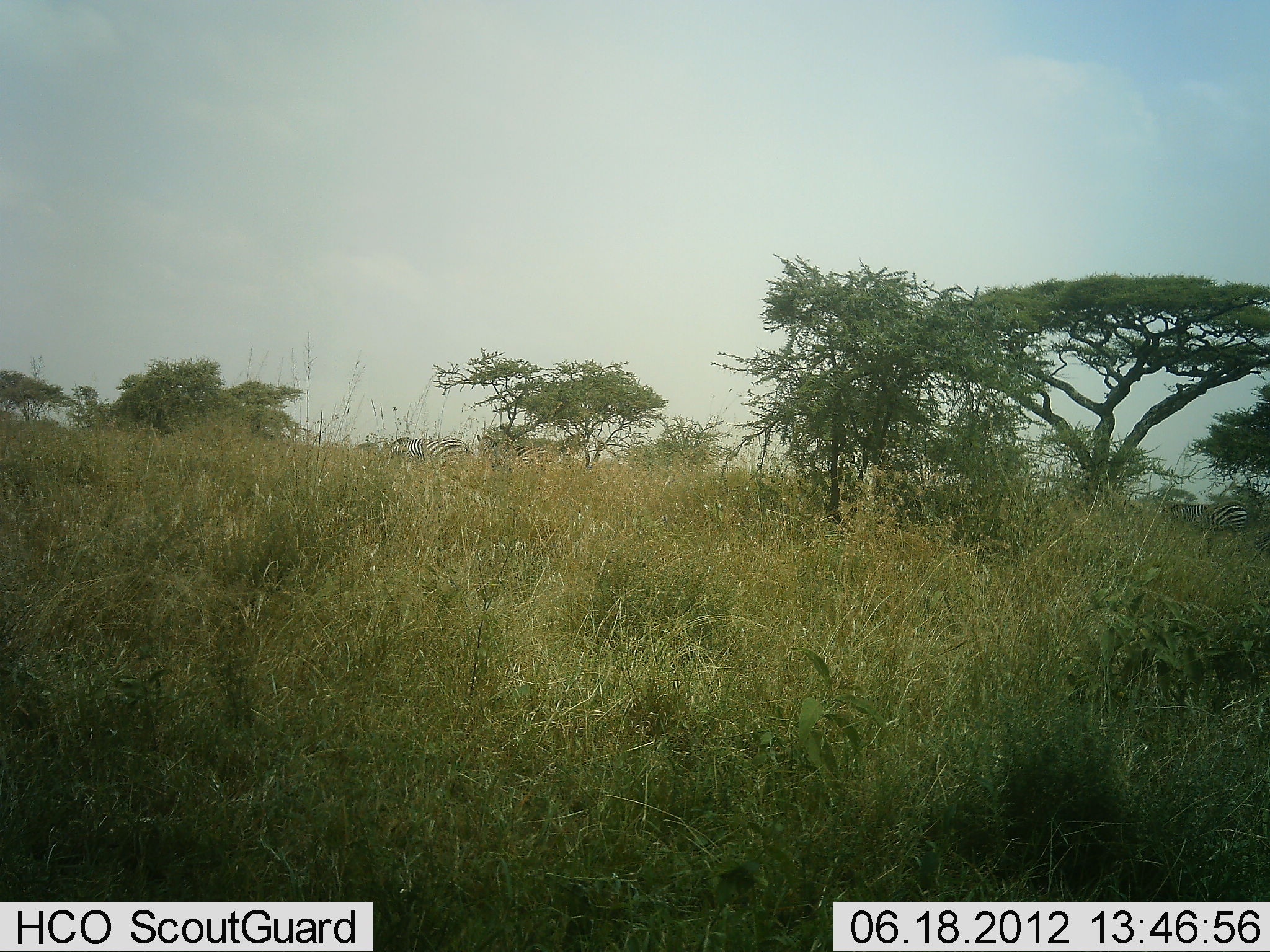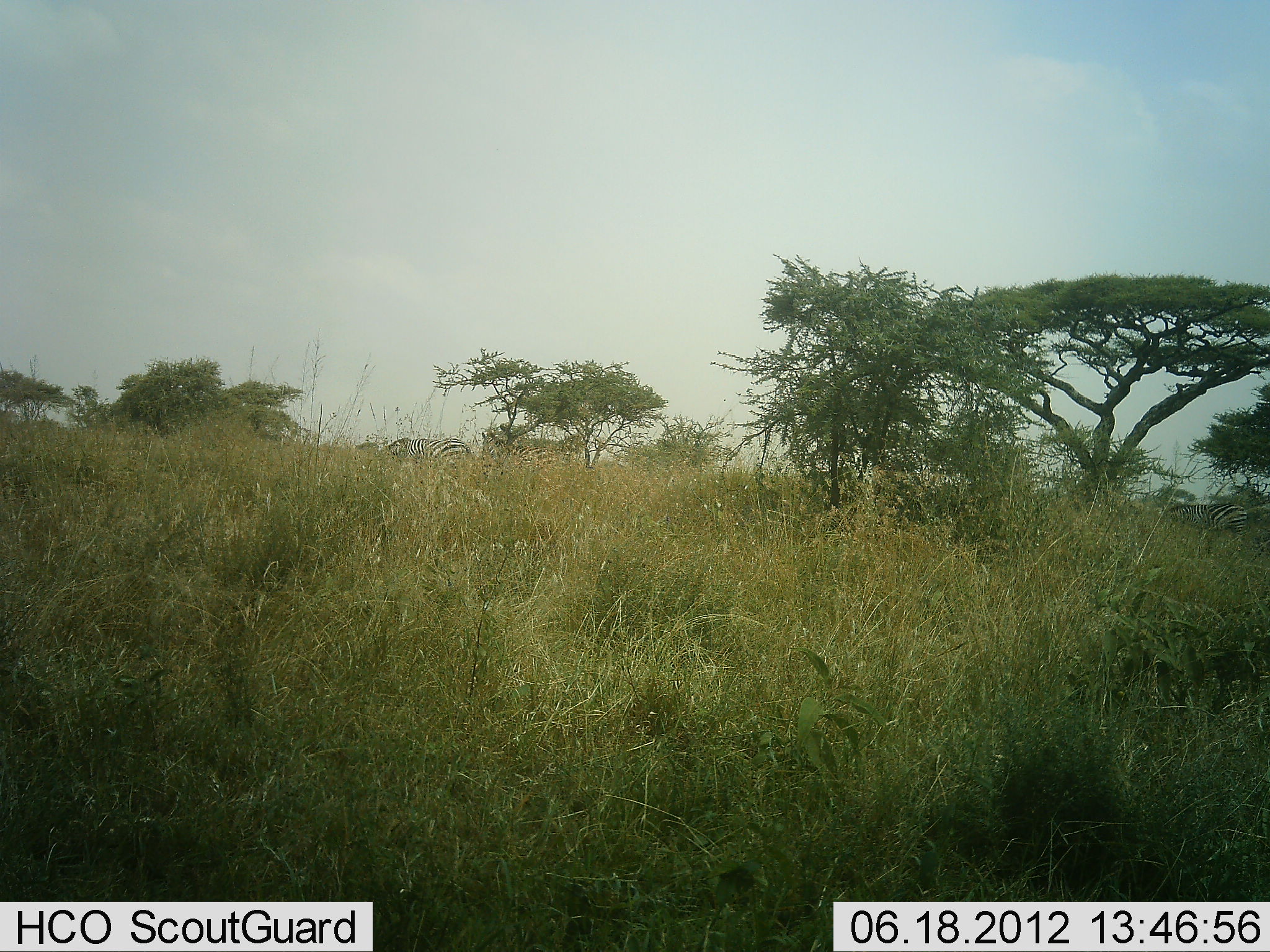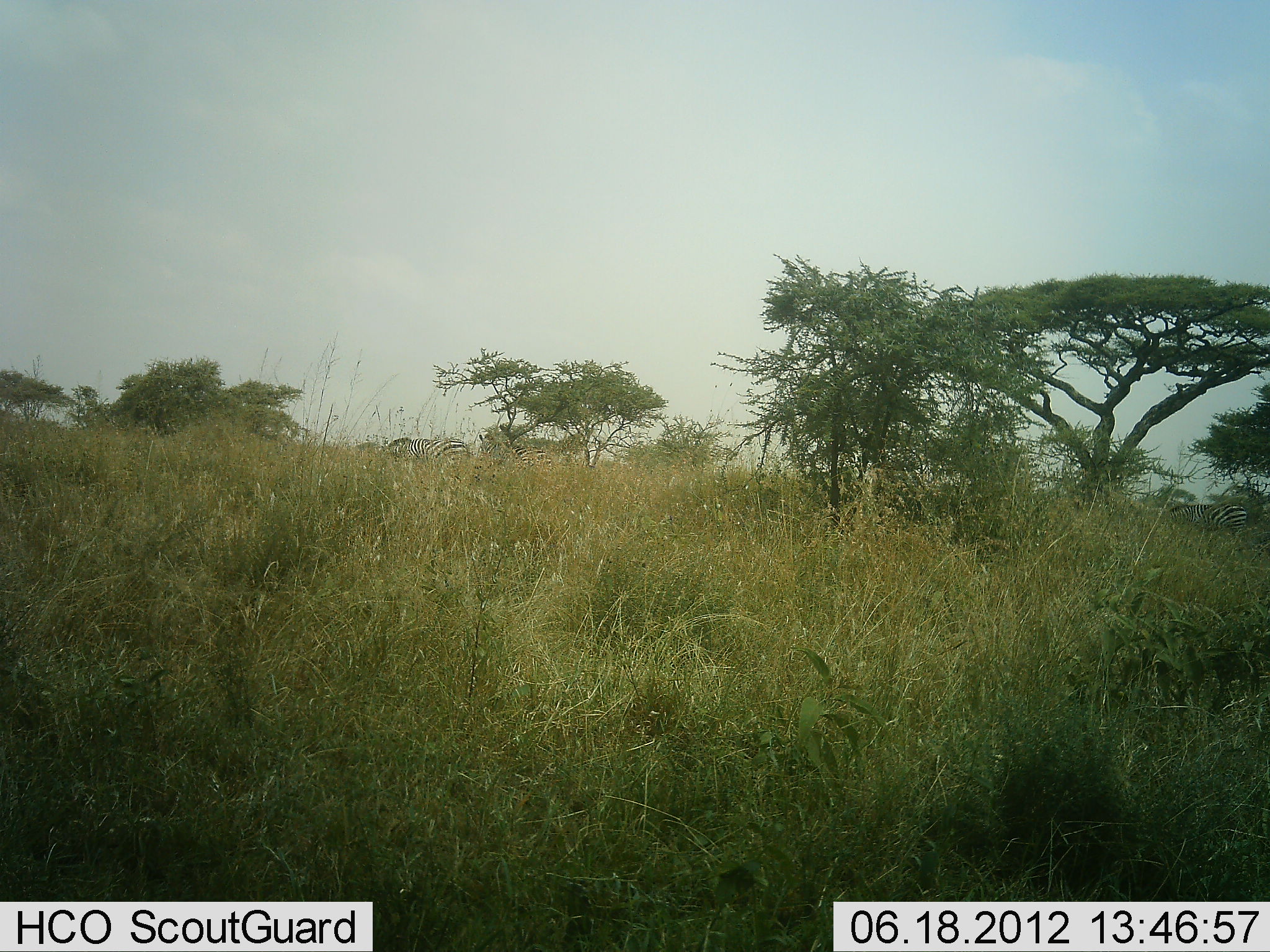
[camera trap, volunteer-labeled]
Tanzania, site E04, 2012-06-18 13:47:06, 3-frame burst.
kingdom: Animalia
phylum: Chordata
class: Mammalia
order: Perissodactyla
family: Equidae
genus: Equus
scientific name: Equus quagga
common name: plains zebra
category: zebra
Zebra (plains zebra) (Equus quagga), count 3. Behavior (volunteer vote fractions): standing 30%, resting 0%, moving 0%, interacting 0%. Young present (vote fraction): 0%. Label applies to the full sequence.